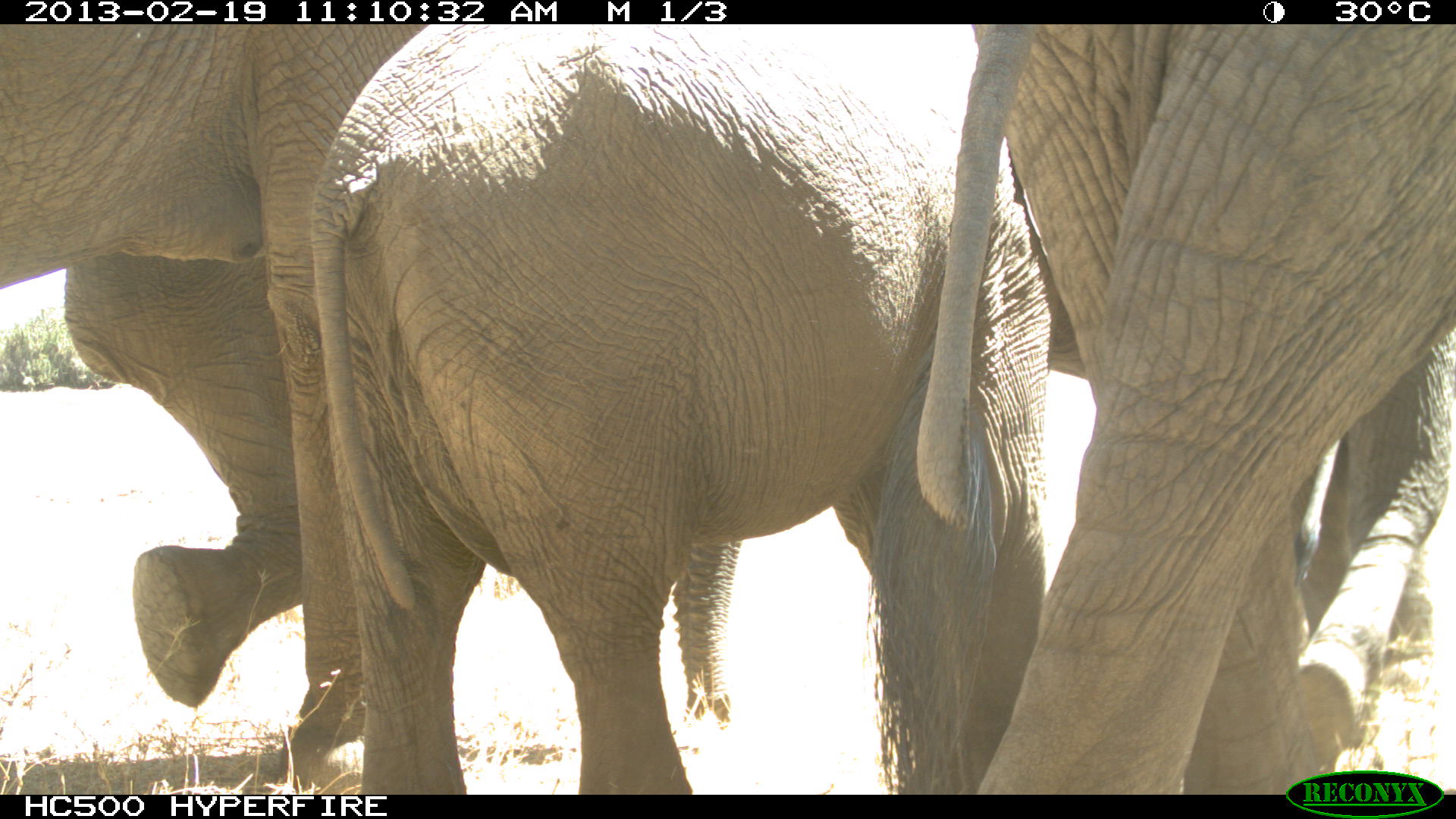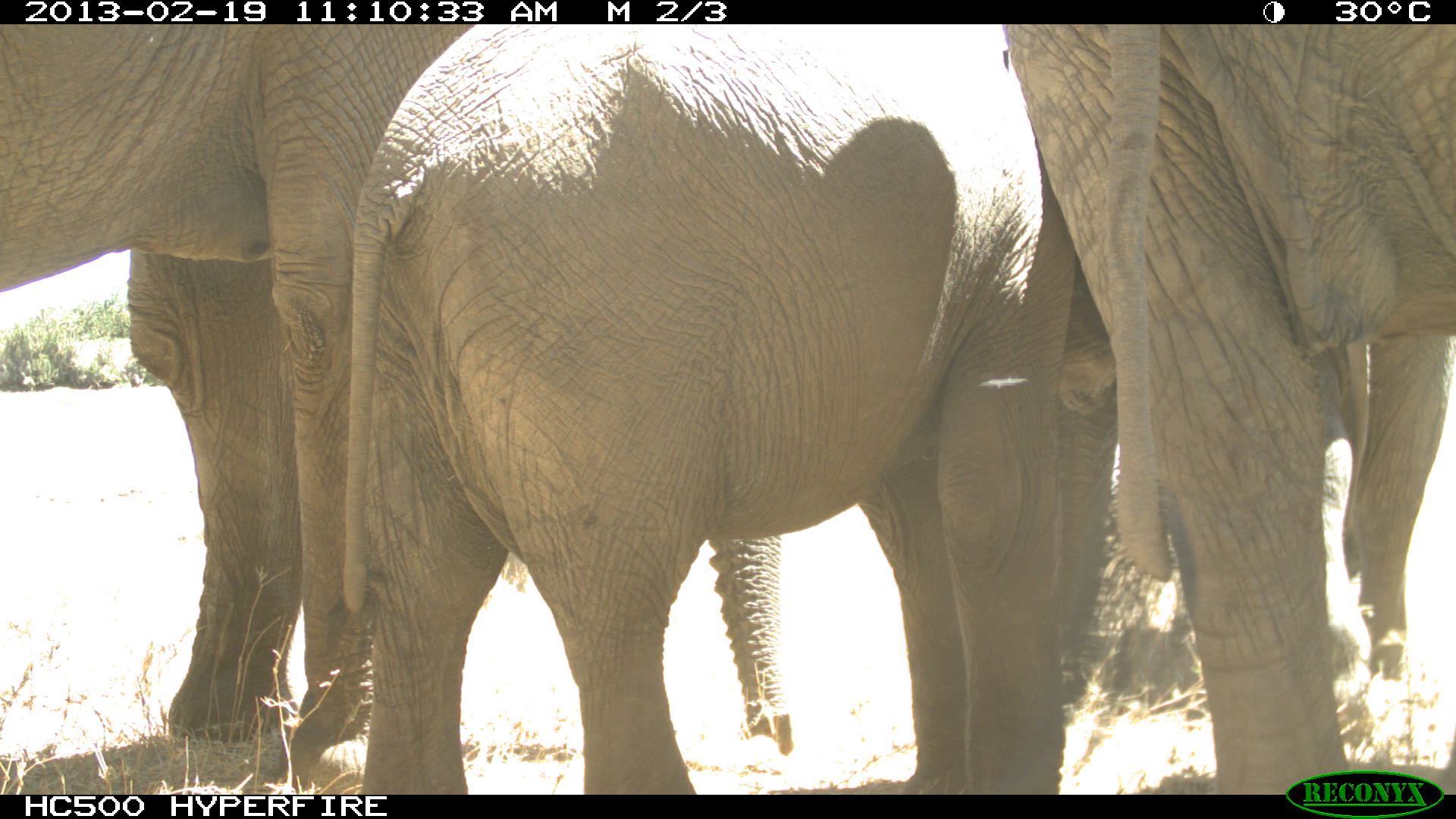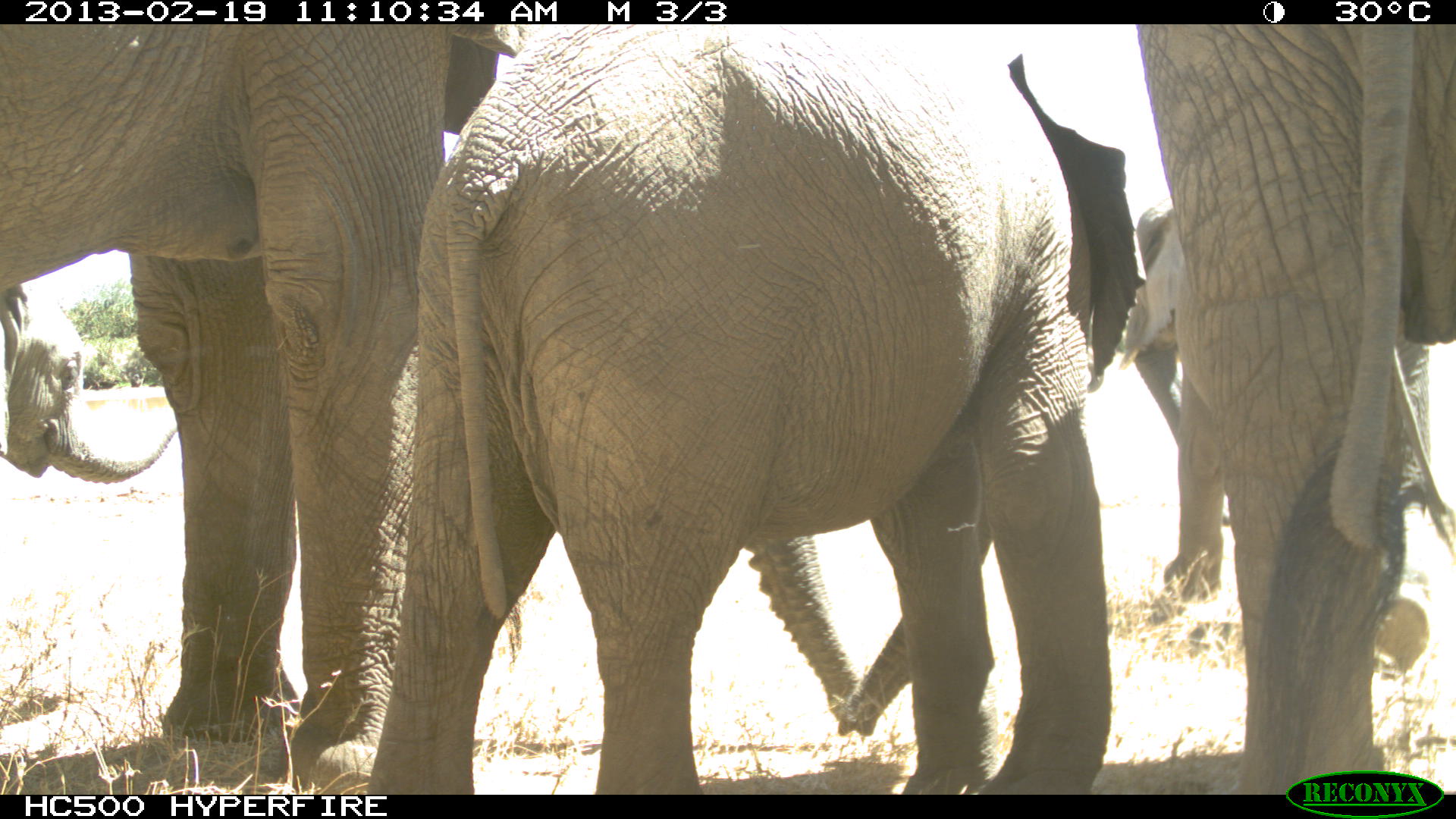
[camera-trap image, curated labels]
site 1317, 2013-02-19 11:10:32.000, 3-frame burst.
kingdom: Animalia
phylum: Chordata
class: Mammalia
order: Proboscidea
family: Elephantidae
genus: Loxodonta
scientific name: Loxodonta africana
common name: african bush elephant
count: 4